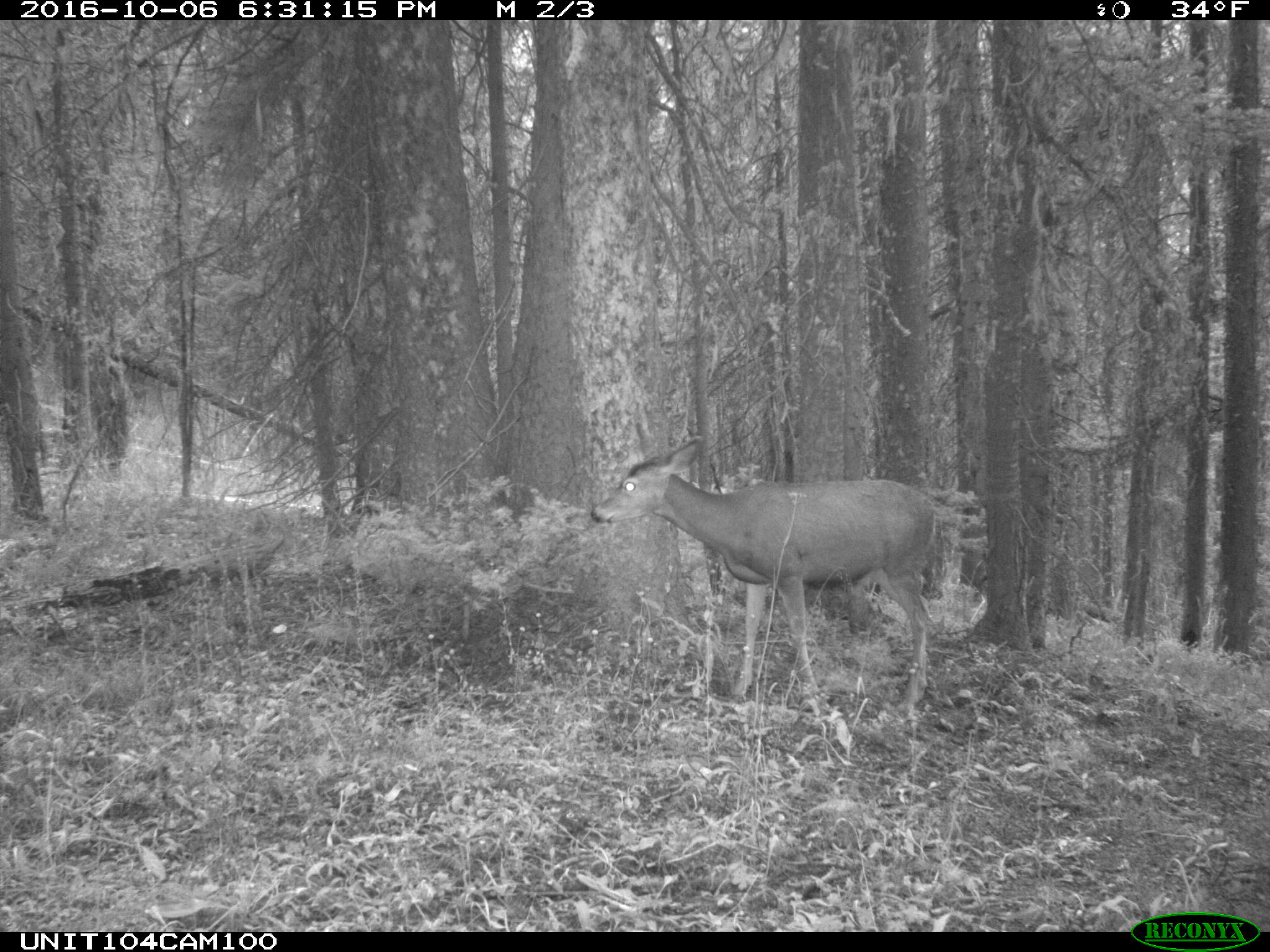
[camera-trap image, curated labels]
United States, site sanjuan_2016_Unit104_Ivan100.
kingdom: Animalia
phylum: Chordata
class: Mammalia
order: Artiodactyla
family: Cervidae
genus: Odocoileus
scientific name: Odocoileus hemionus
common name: mule deer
Odocoileus hemionus (mule deer).